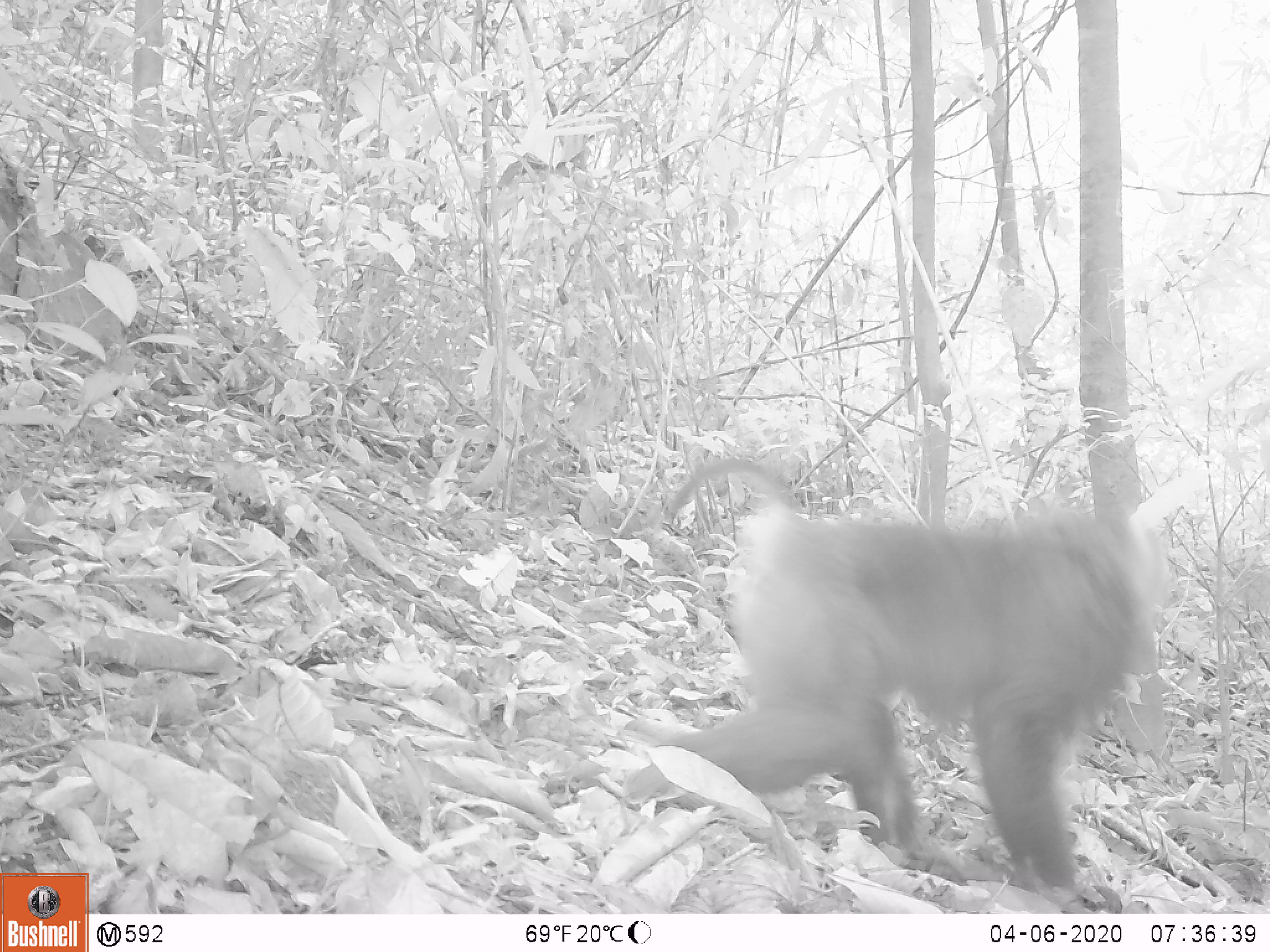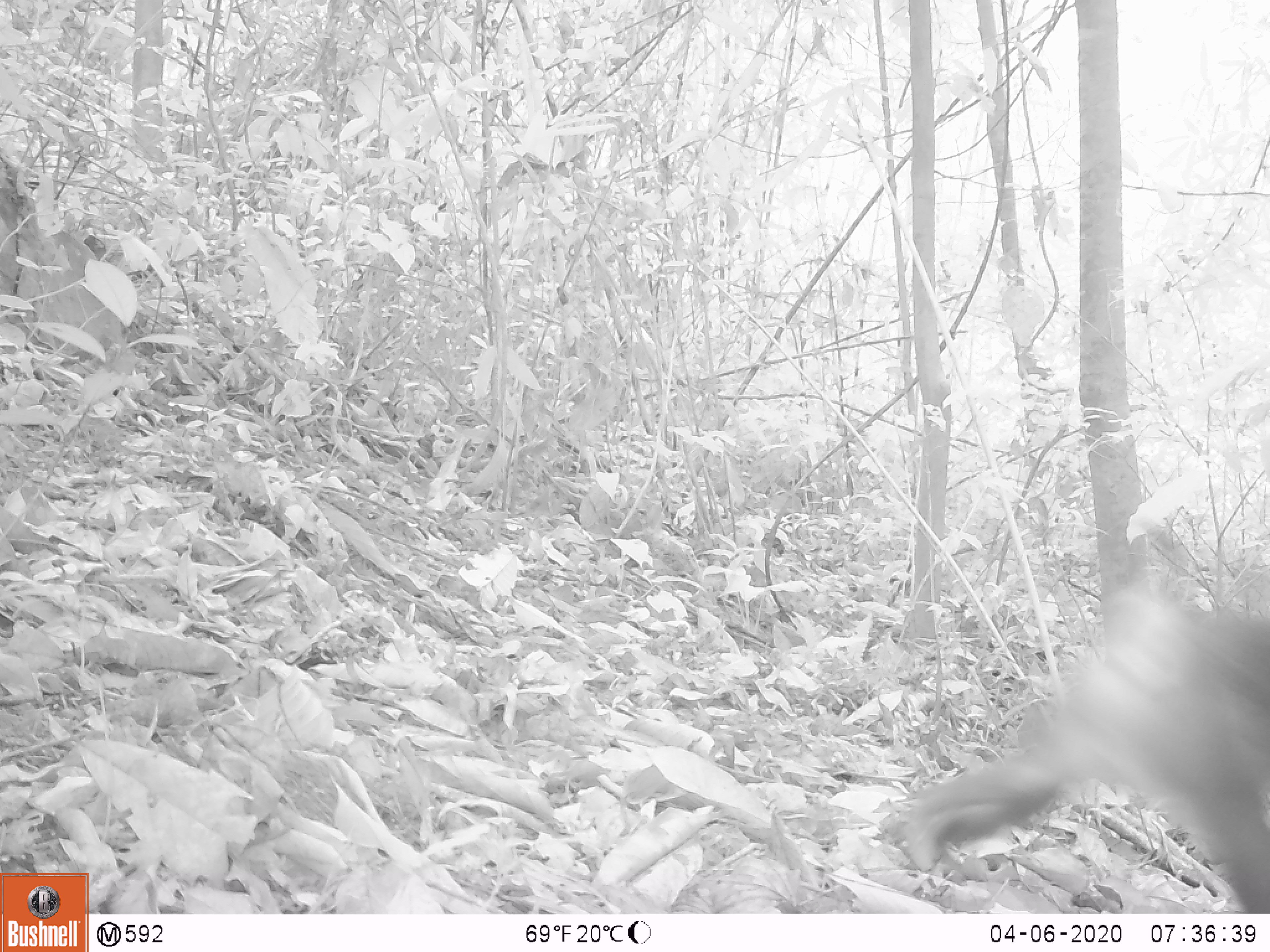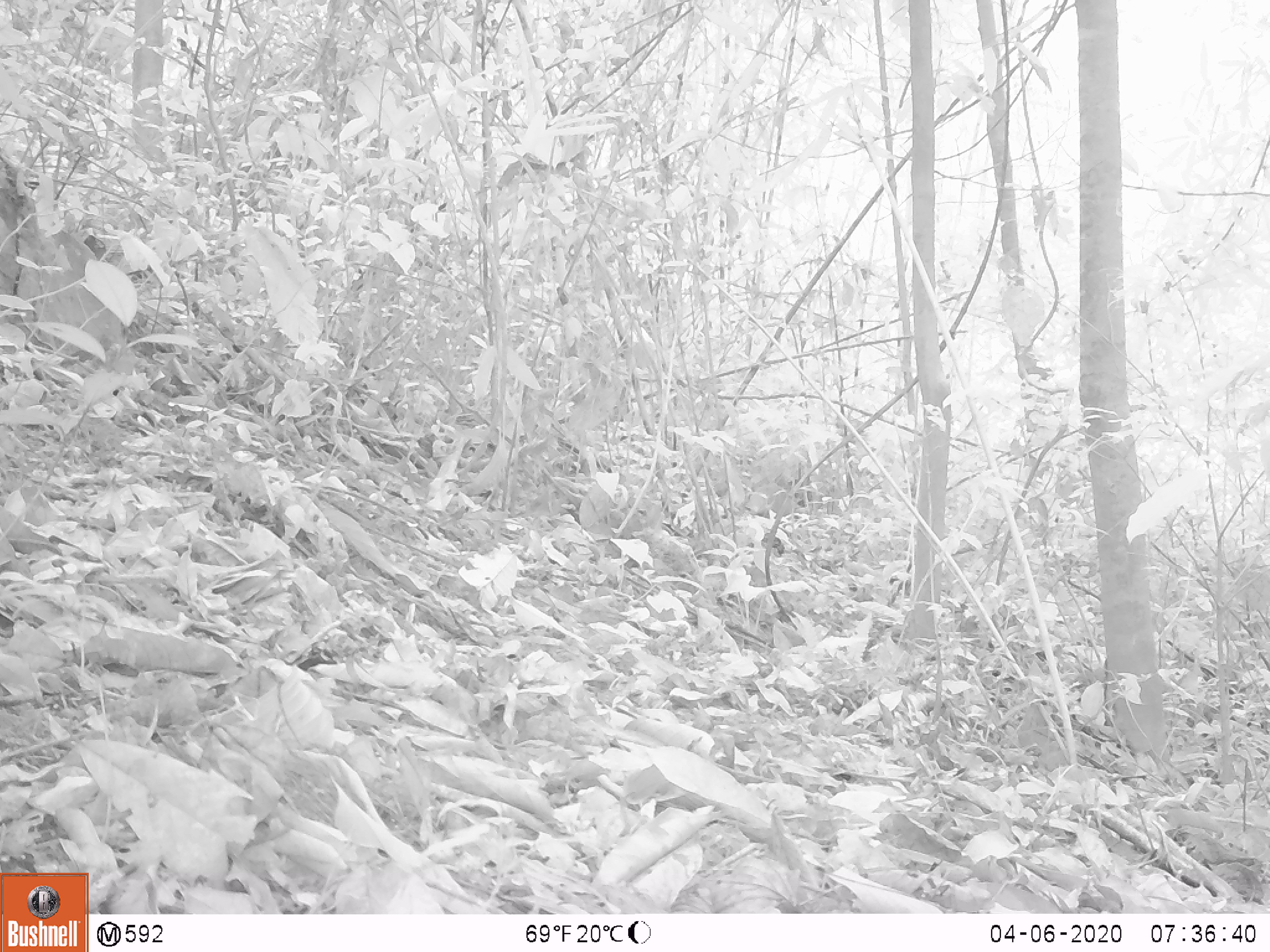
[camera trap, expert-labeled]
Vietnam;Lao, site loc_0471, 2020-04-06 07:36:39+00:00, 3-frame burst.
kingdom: Animalia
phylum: Chordata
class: Mammalia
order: Primates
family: Cercopithecidae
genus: Macaca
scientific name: Macaca nemestrina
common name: pig-tailed macaque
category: pig tailed macaque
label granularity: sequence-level